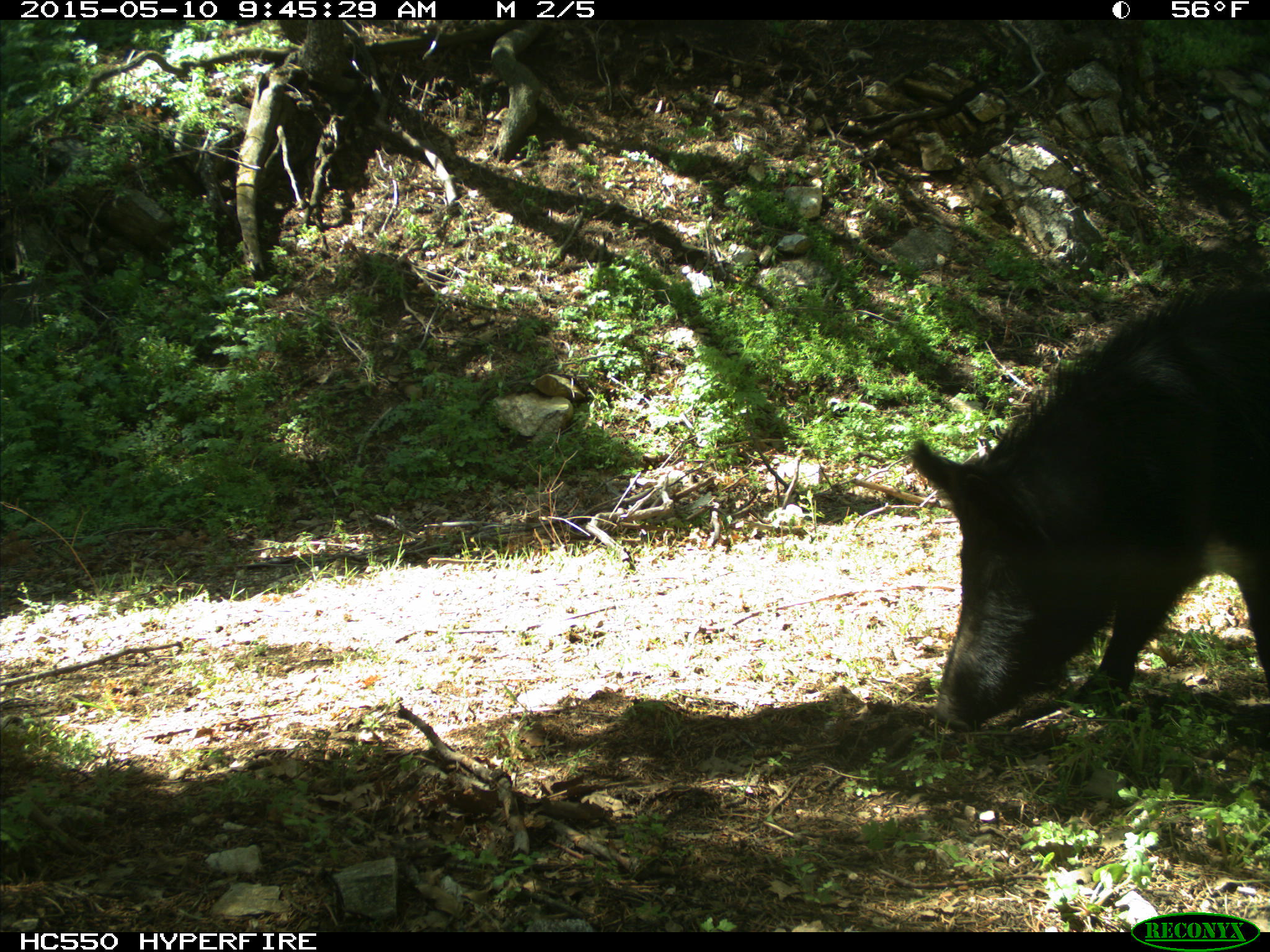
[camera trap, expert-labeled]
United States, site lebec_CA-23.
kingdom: Animalia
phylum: Chordata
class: Mammalia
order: Artiodactyla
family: Suidae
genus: Sus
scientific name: Sus scrofa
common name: wild boar